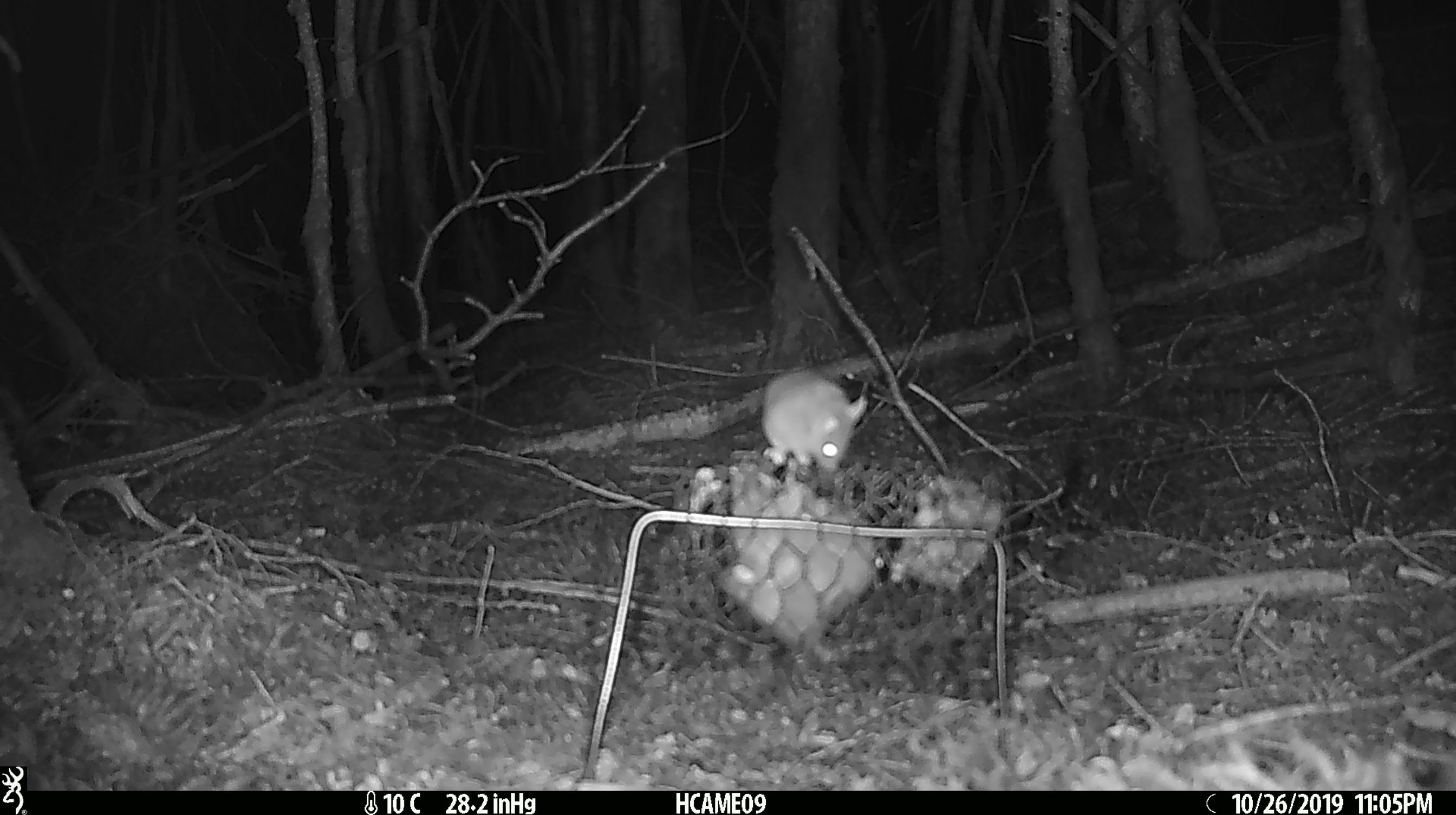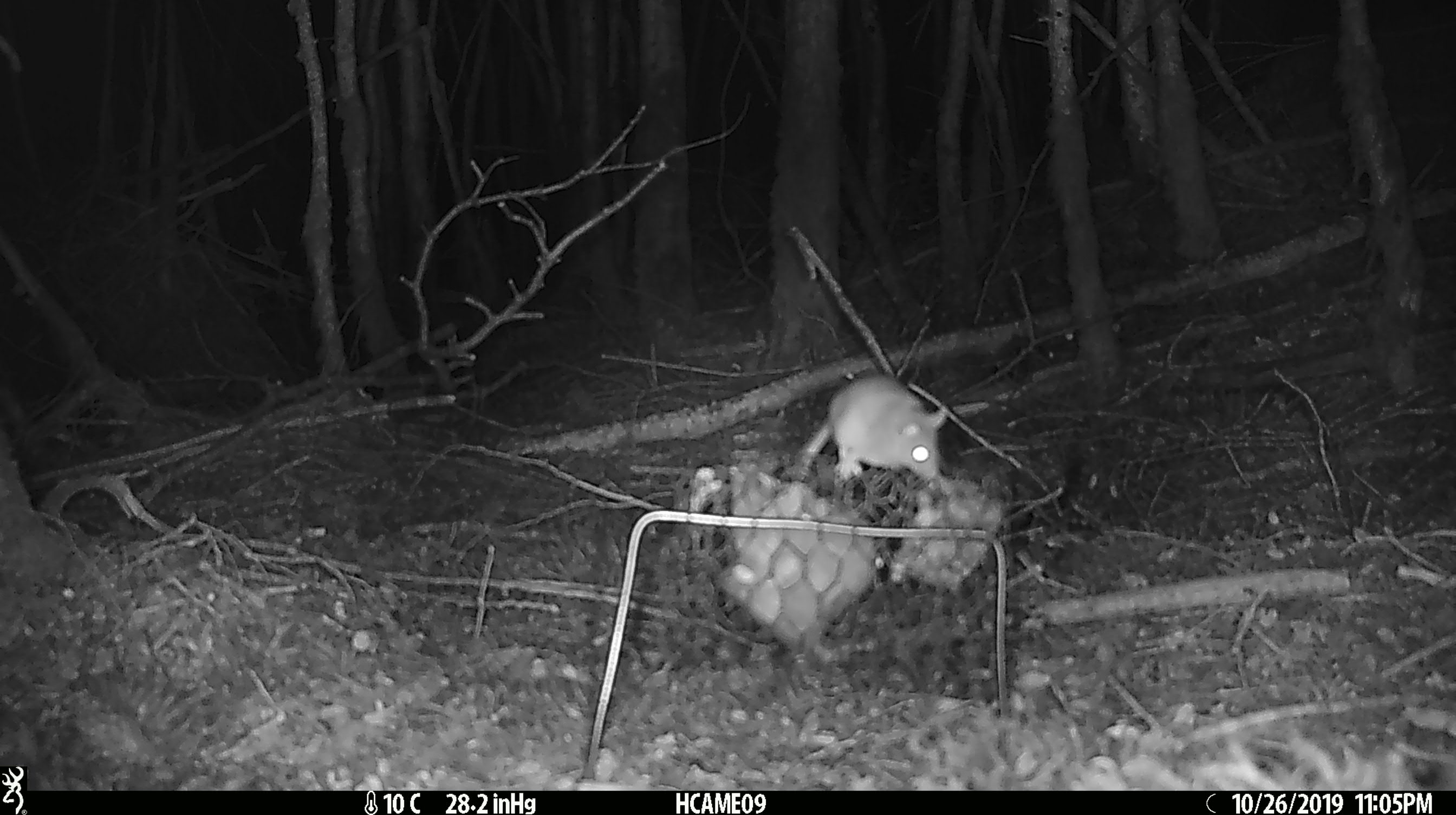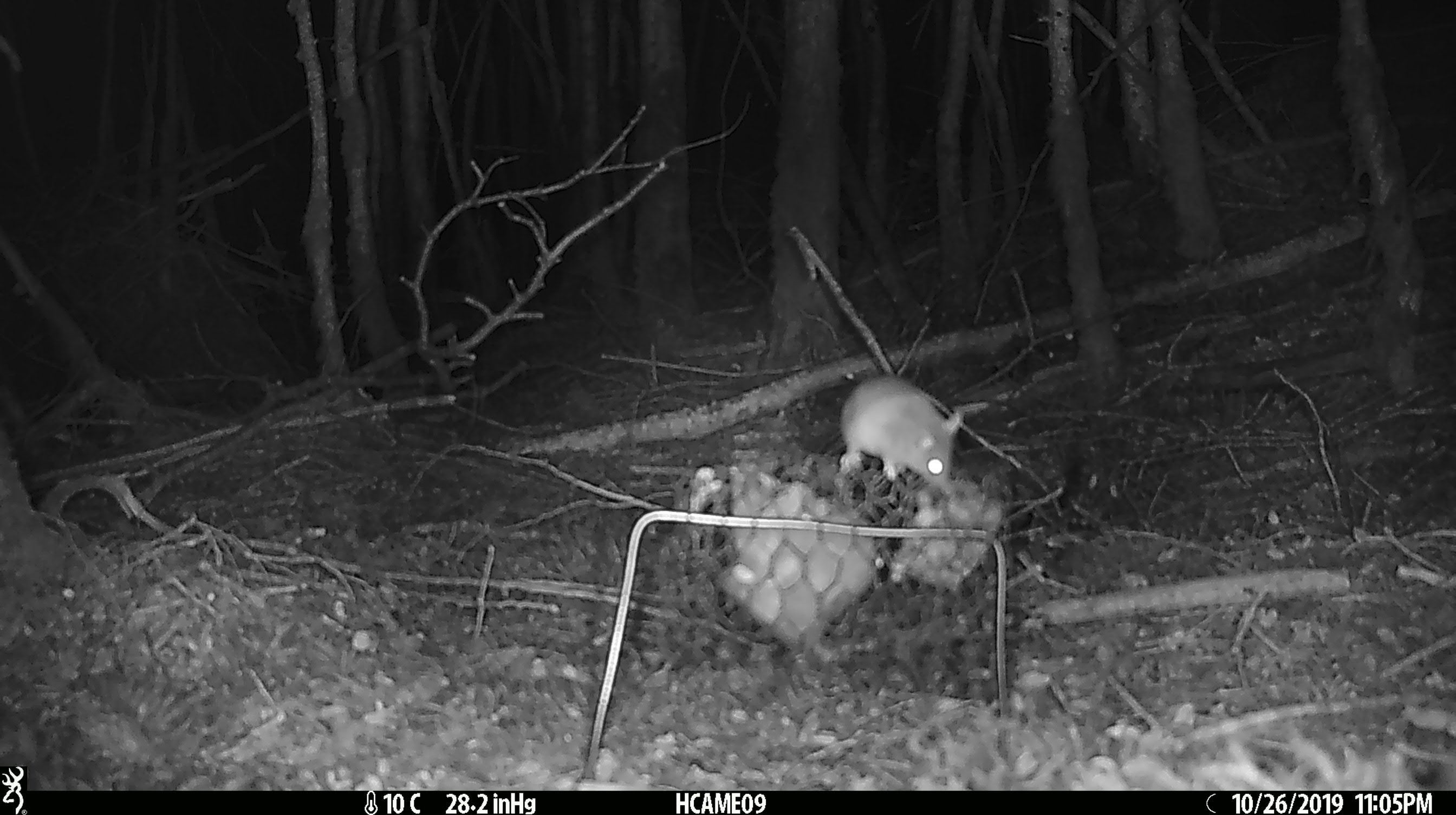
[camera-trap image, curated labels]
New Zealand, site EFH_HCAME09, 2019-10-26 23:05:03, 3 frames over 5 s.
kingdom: Animalia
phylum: Chordata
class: Mammalia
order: Rodentia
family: Muridae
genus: Mus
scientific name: Mus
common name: mouse